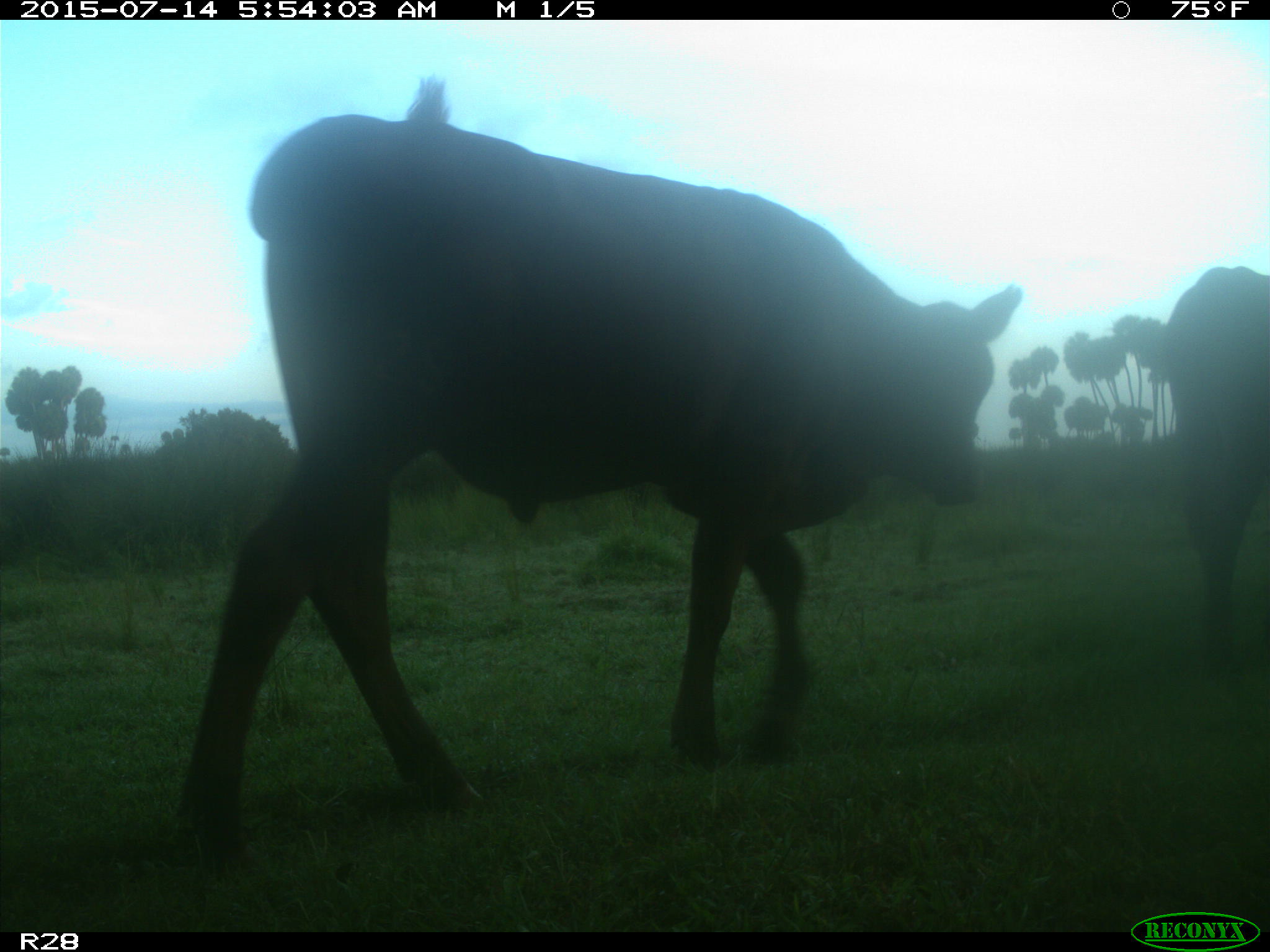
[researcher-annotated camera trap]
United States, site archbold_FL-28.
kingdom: Animalia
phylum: Chordata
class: Mammalia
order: Artiodactyla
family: Bovidae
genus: Bos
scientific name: Bos taurus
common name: domestic cow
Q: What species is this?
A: Bos taurus (domestic cow).